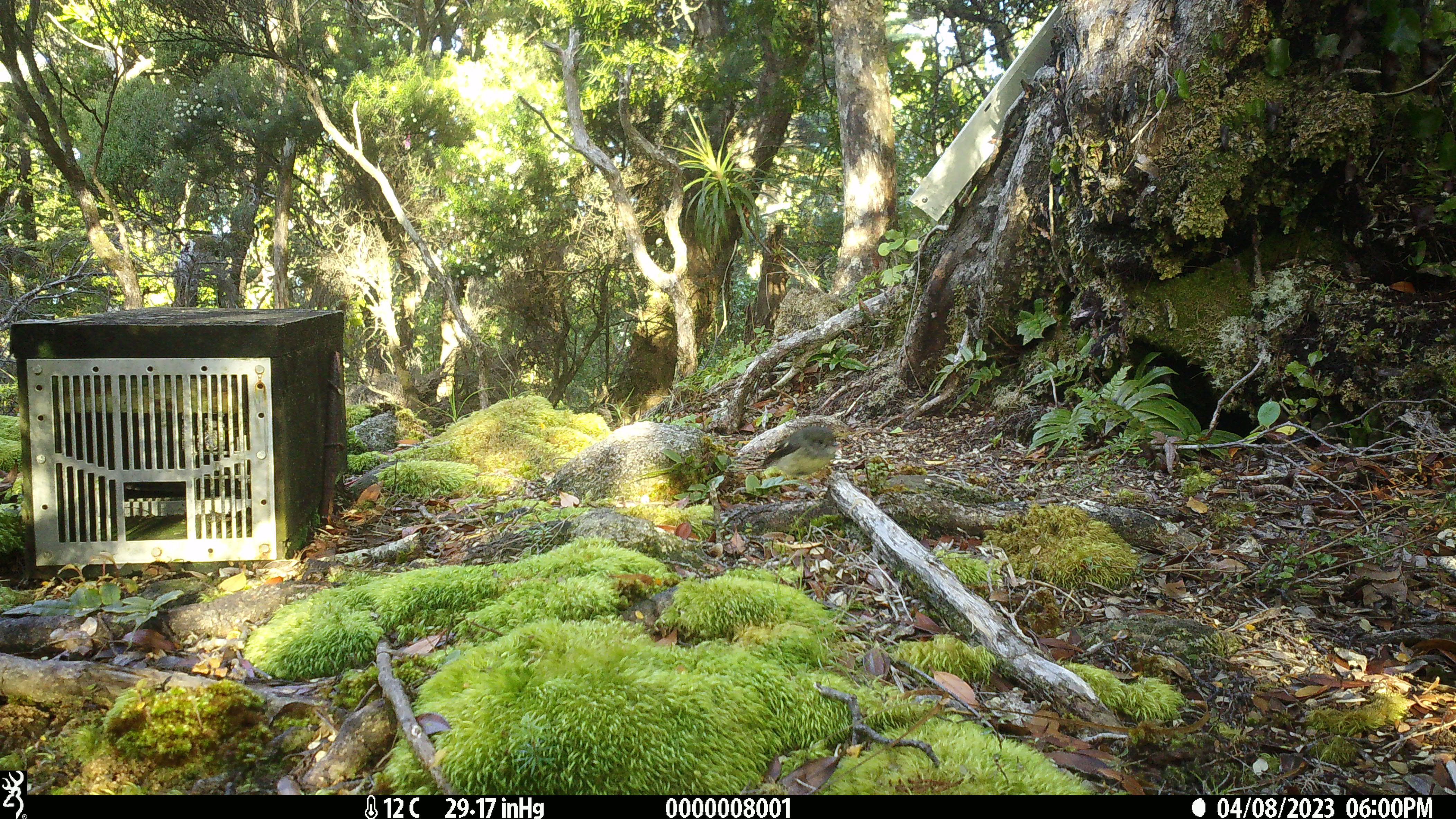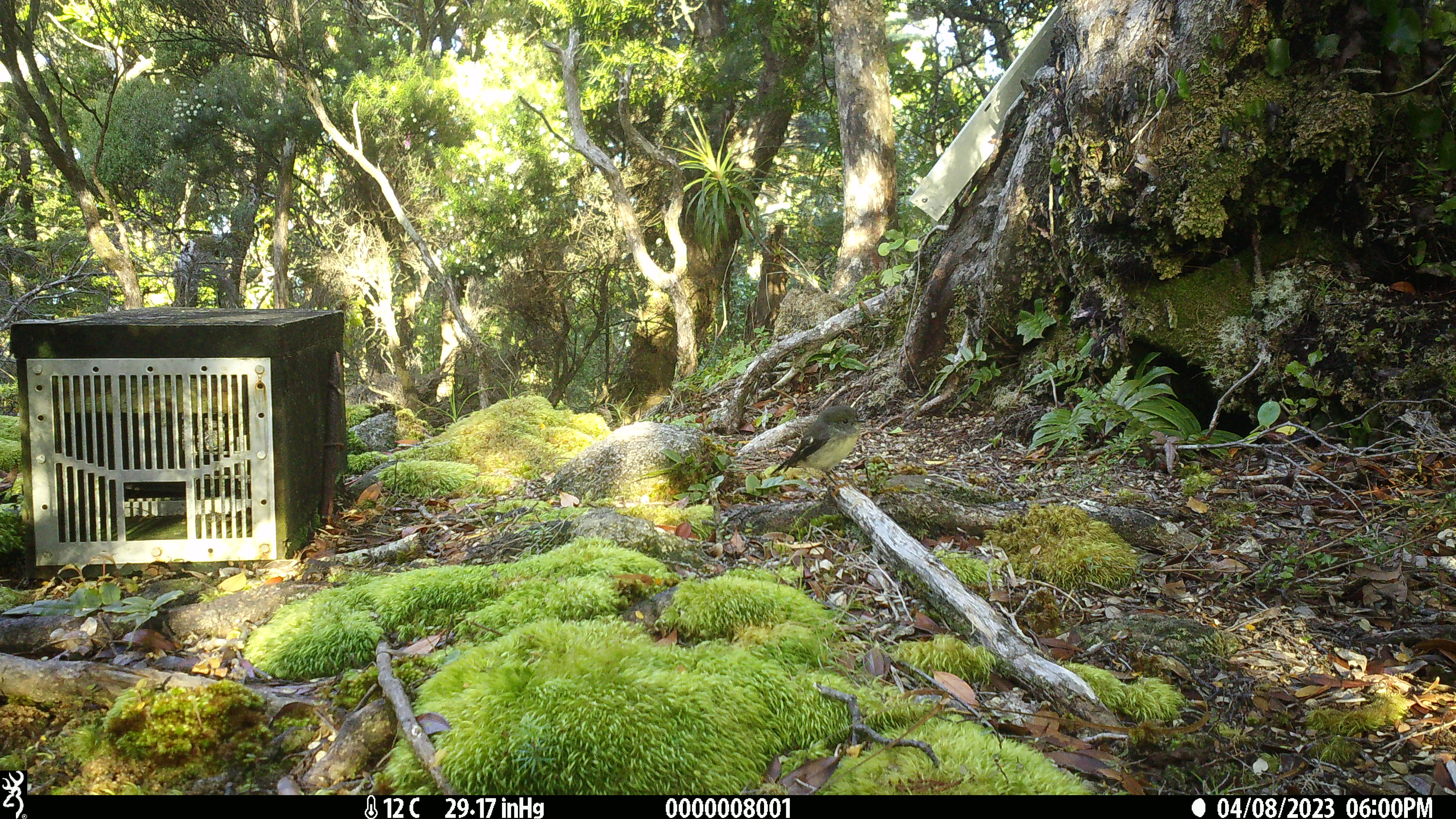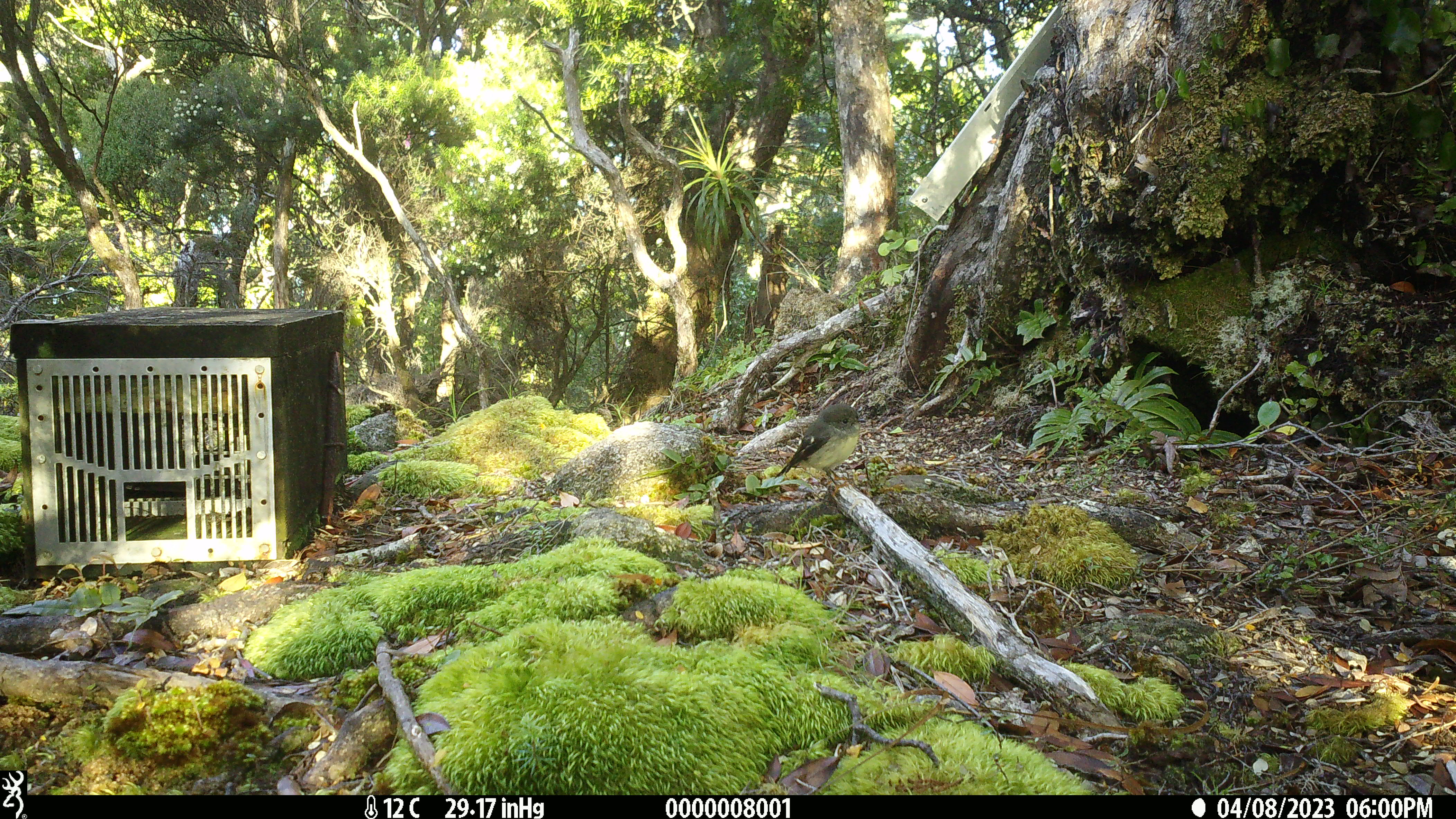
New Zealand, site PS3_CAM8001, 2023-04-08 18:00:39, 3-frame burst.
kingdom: Animalia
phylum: Chordata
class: Aves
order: Passeriformes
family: Petroicidae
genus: Petroica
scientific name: Petroica macrocephala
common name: tomtit